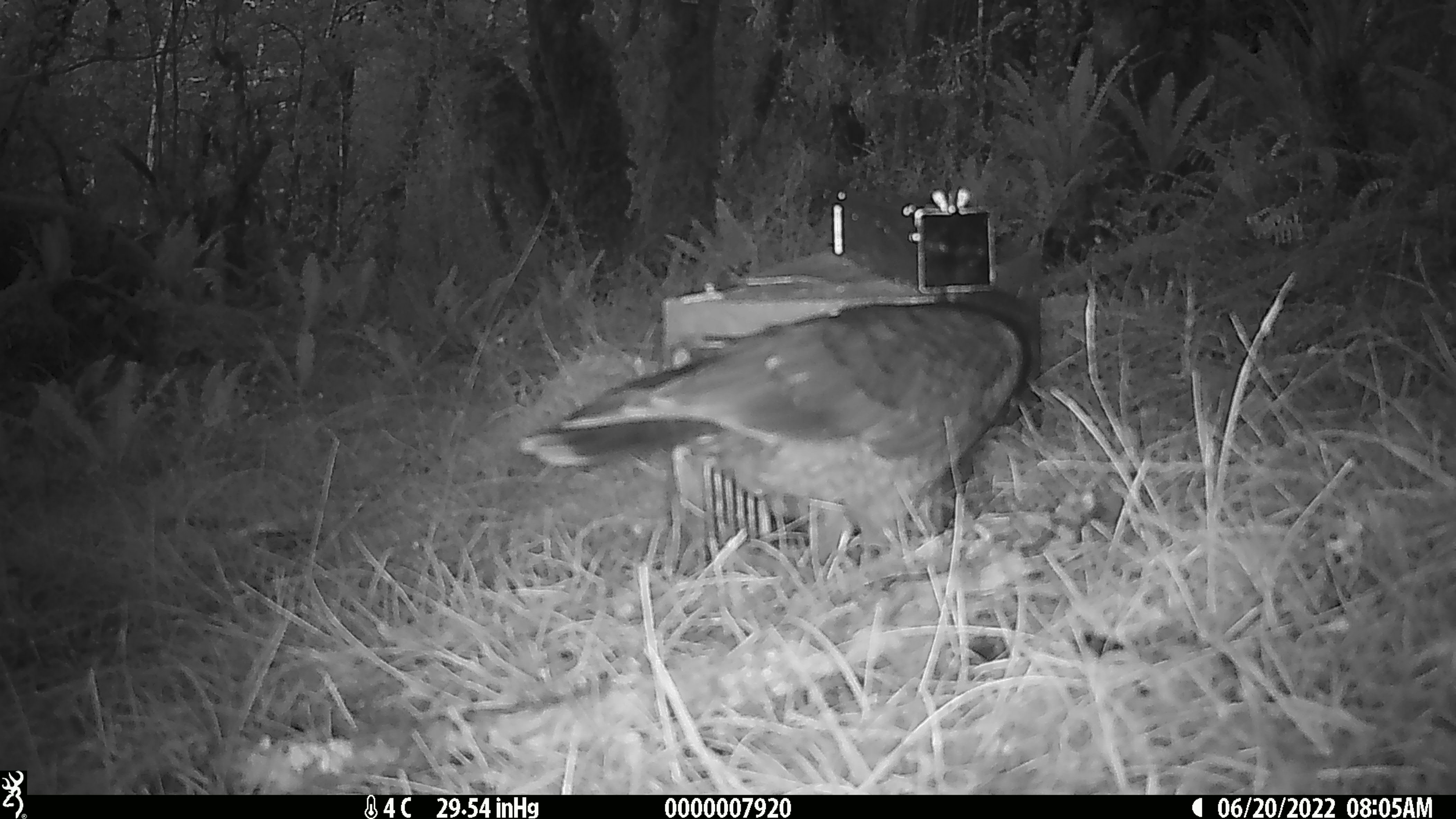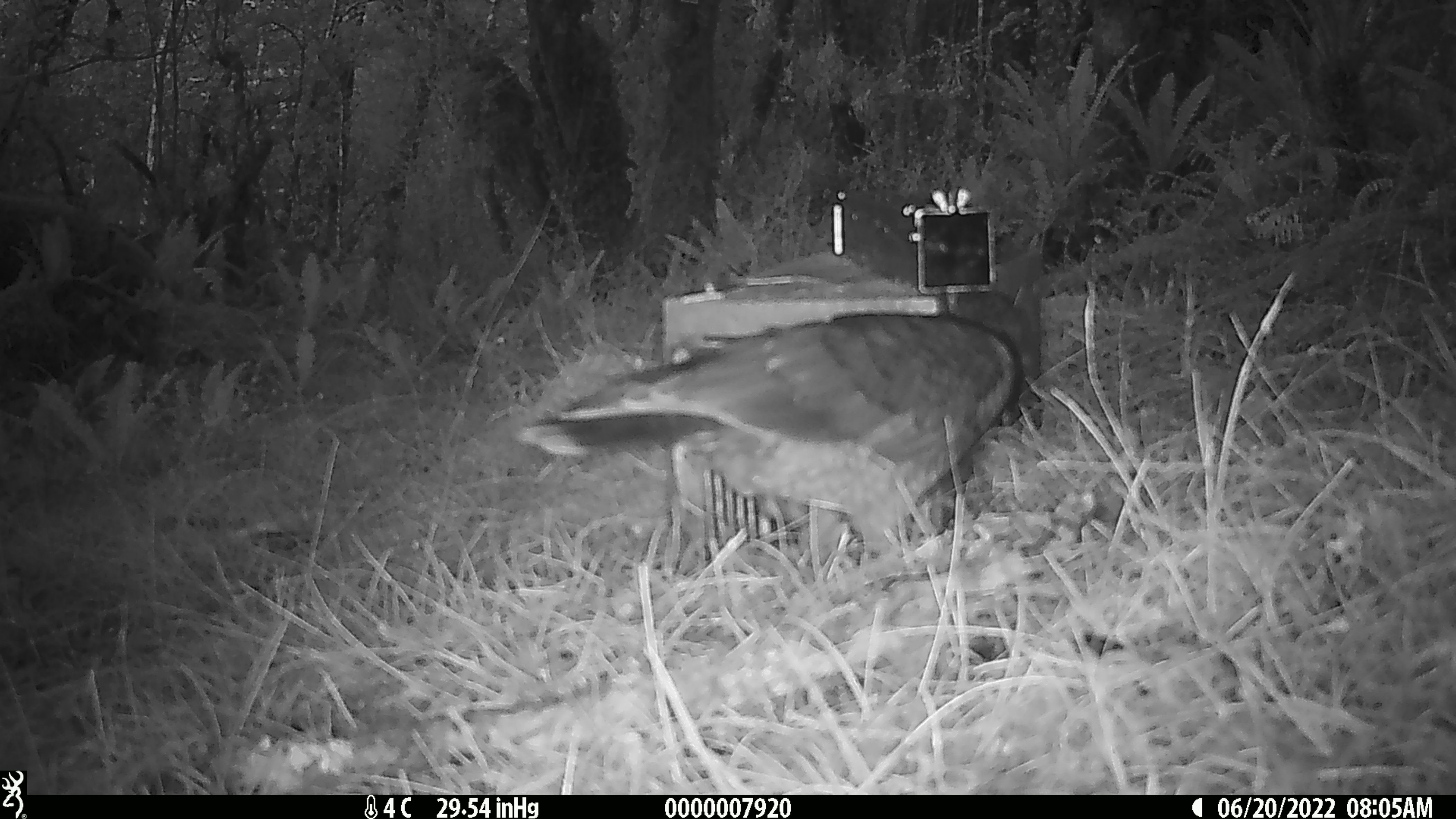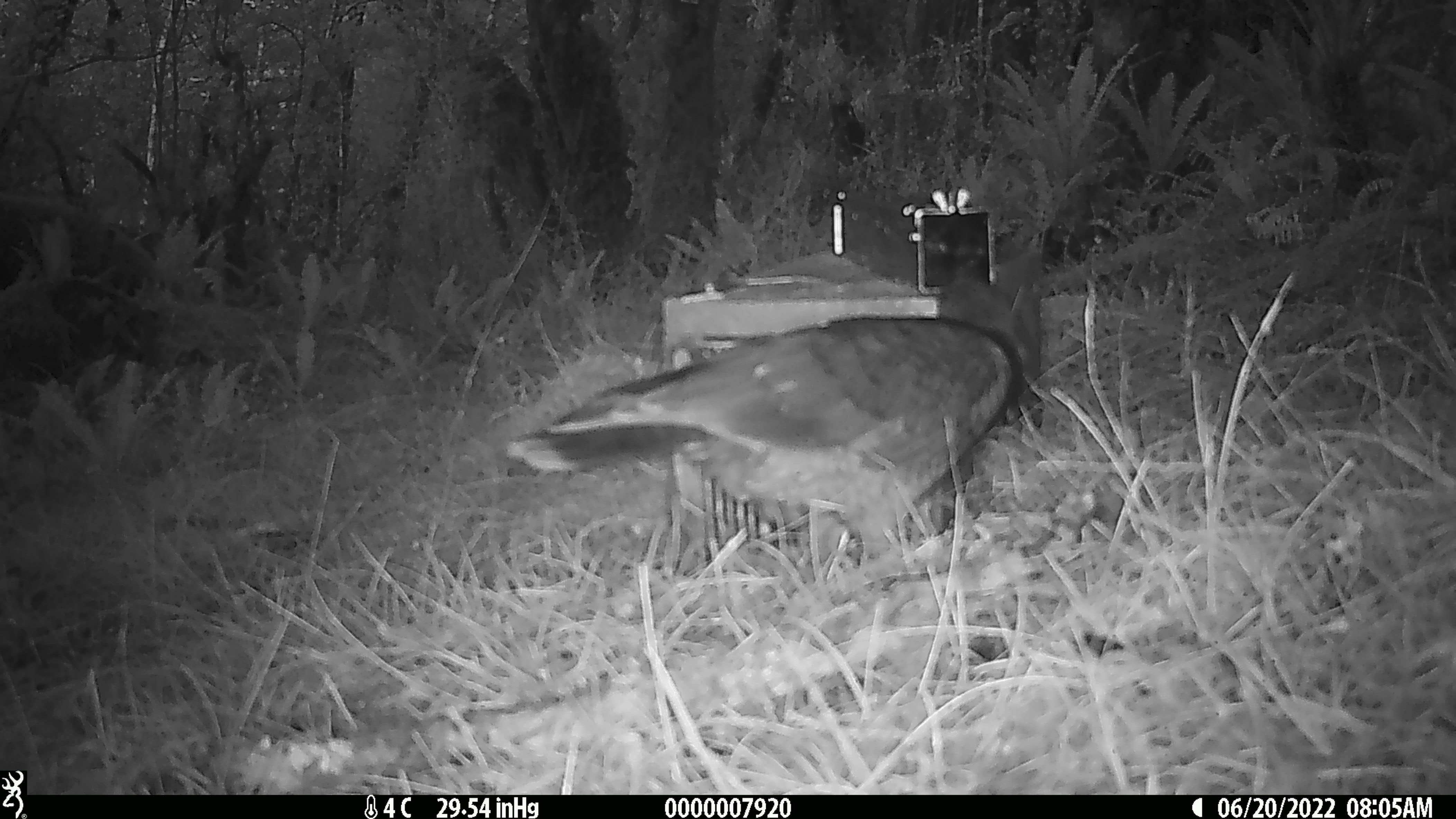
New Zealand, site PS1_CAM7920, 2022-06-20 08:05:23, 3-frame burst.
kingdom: Animalia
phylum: Chordata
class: Aves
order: Psittaciformes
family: Strigopidae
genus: Nestor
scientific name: Nestor notabilis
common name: kea